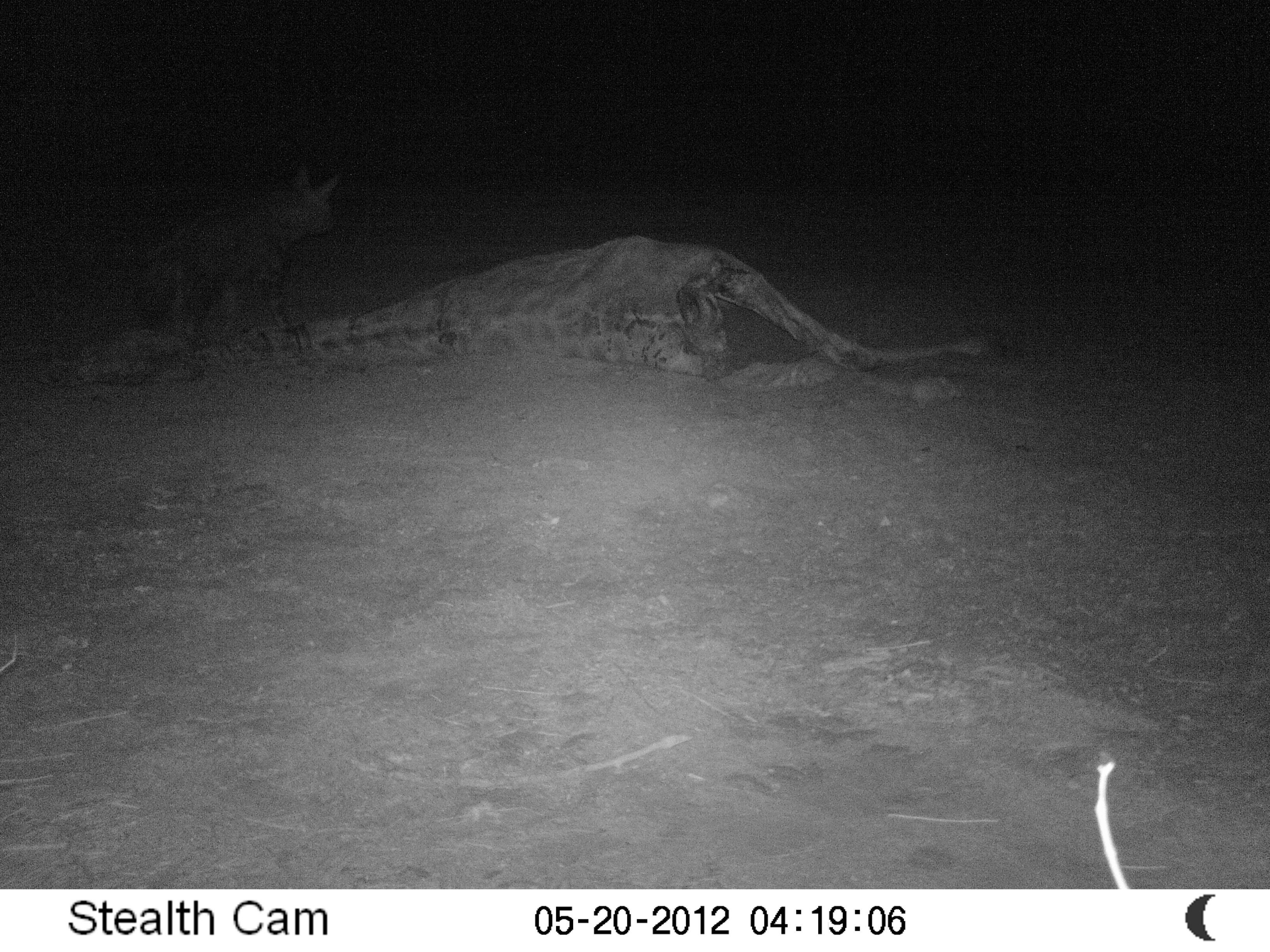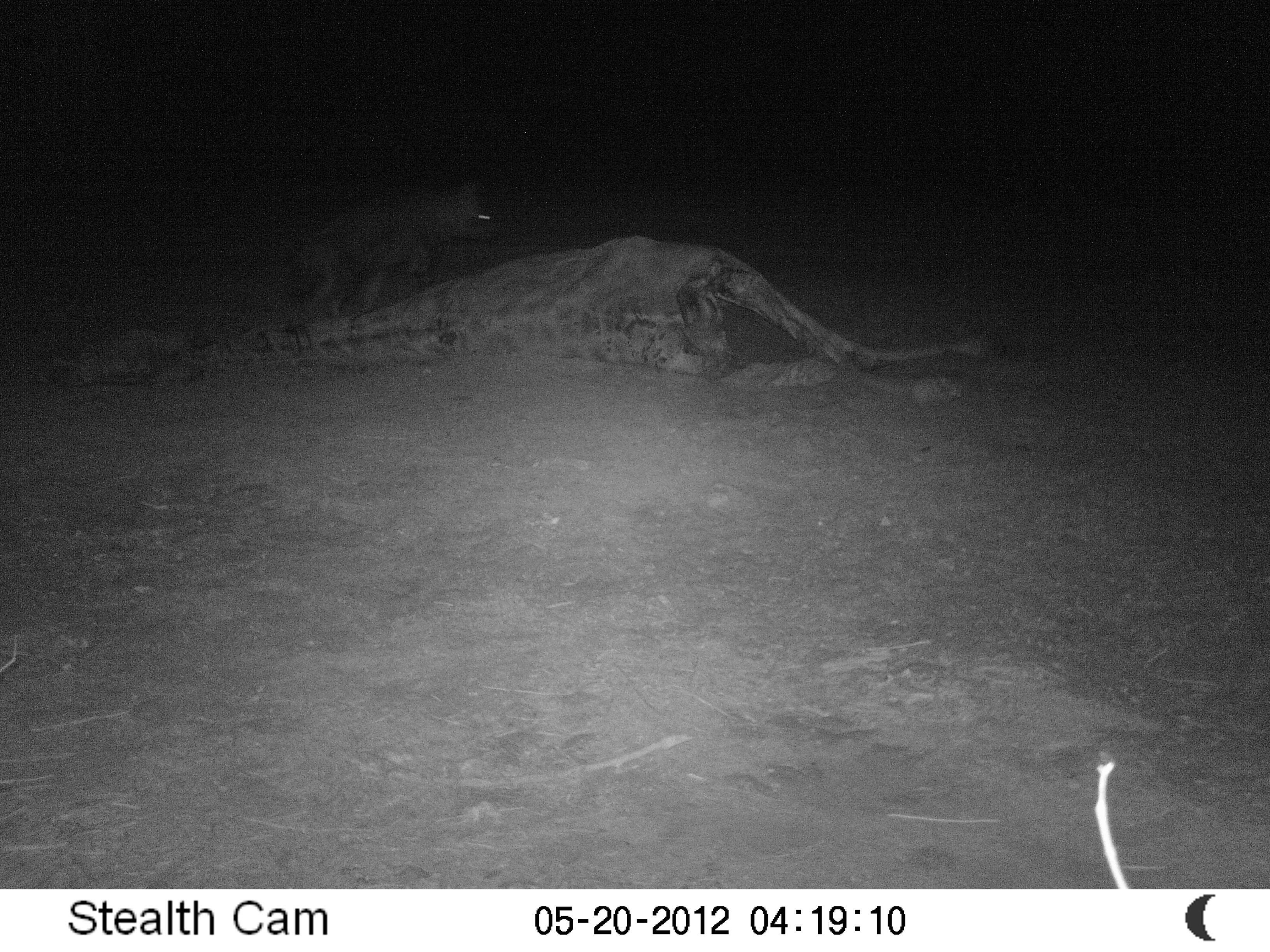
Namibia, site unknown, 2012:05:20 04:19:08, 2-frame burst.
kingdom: Animalia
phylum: Chordata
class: Mammalia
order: Carnivora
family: Hyaenidae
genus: Parahyaena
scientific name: Parahyaena brunnea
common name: brown hyena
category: hyaena brunnea